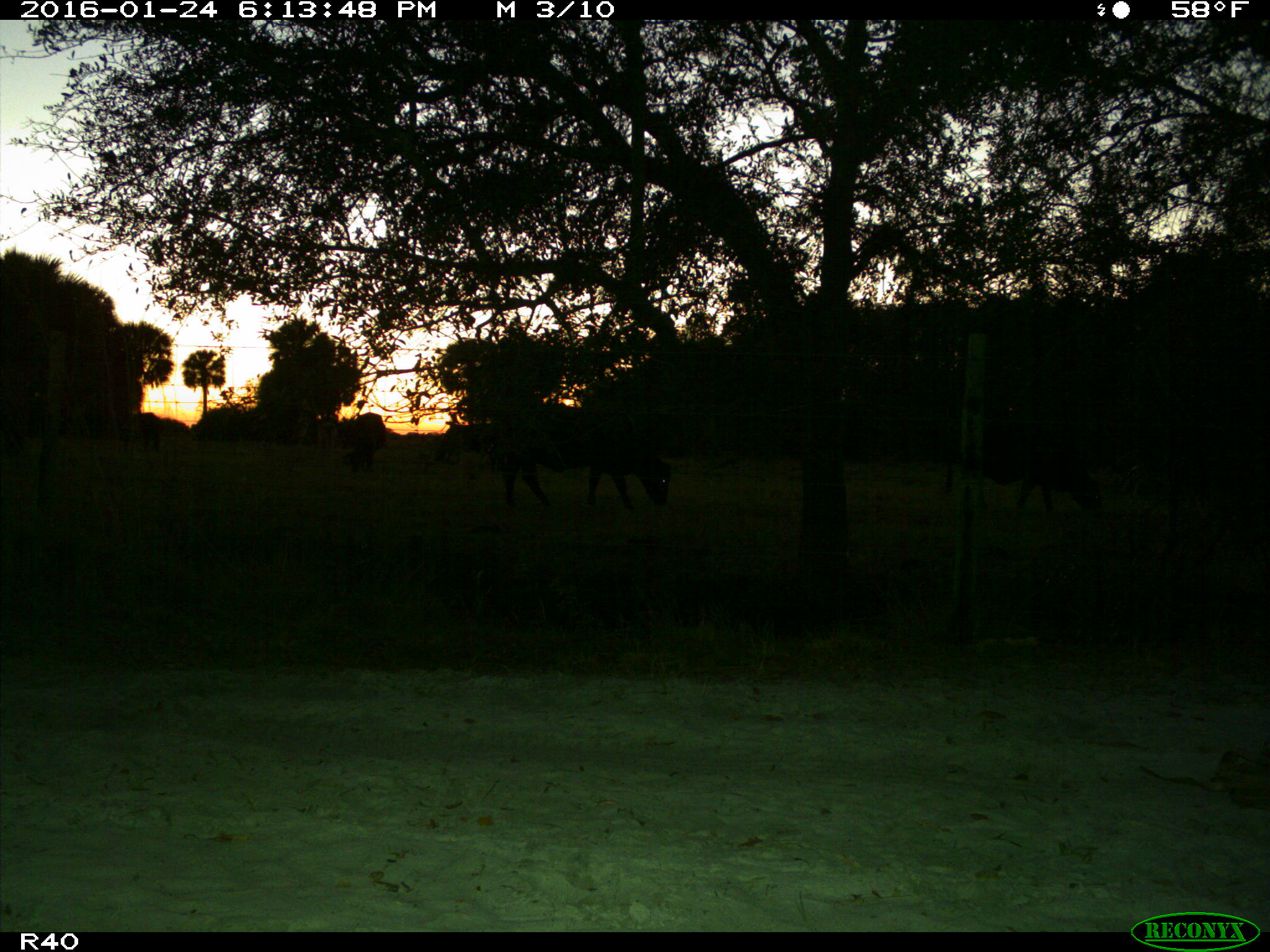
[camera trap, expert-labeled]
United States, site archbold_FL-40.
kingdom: Animalia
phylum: Chordata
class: Mammalia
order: Artiodactyla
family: Bovidae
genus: Bos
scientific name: Bos taurus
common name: domestic cow